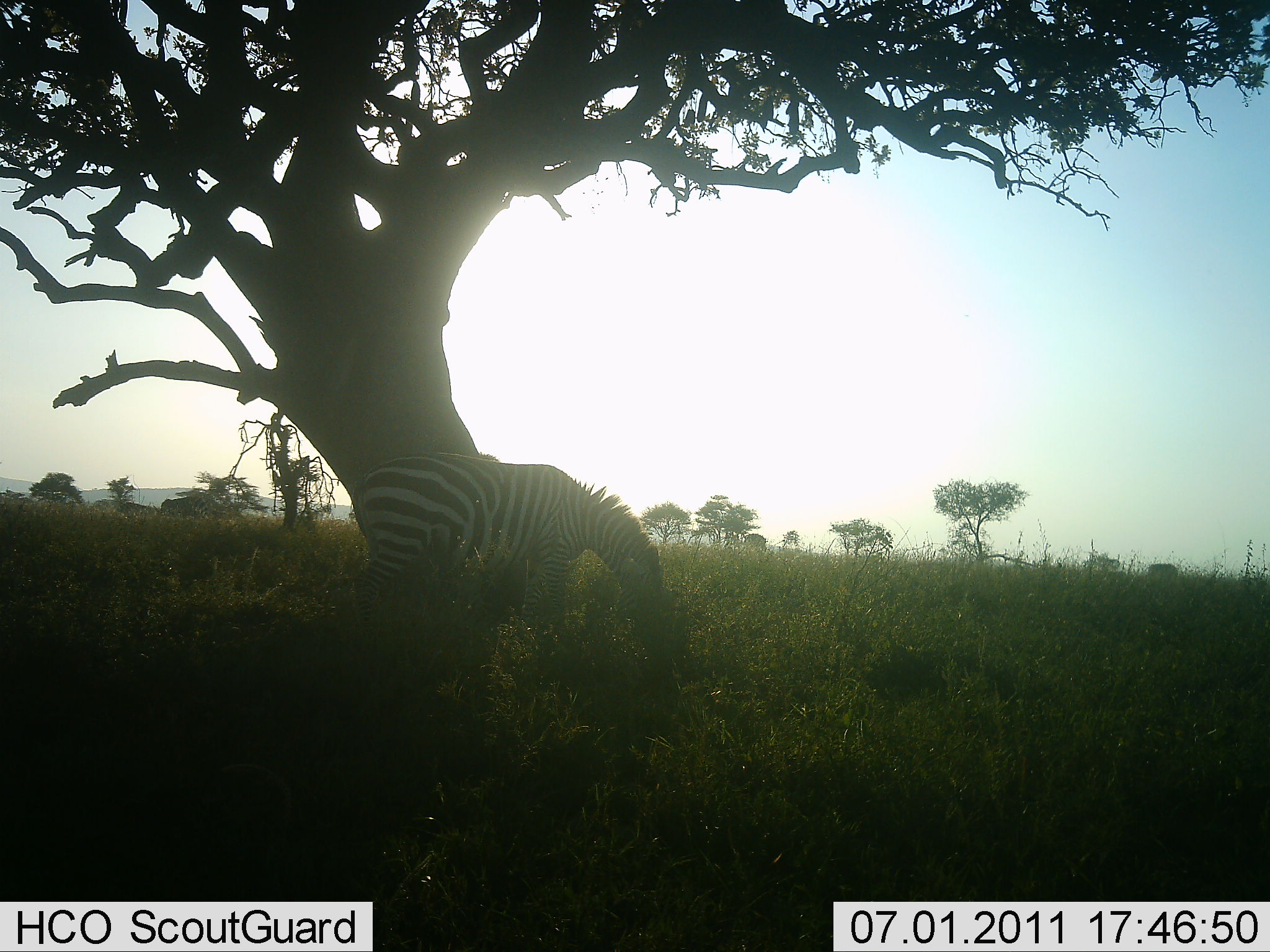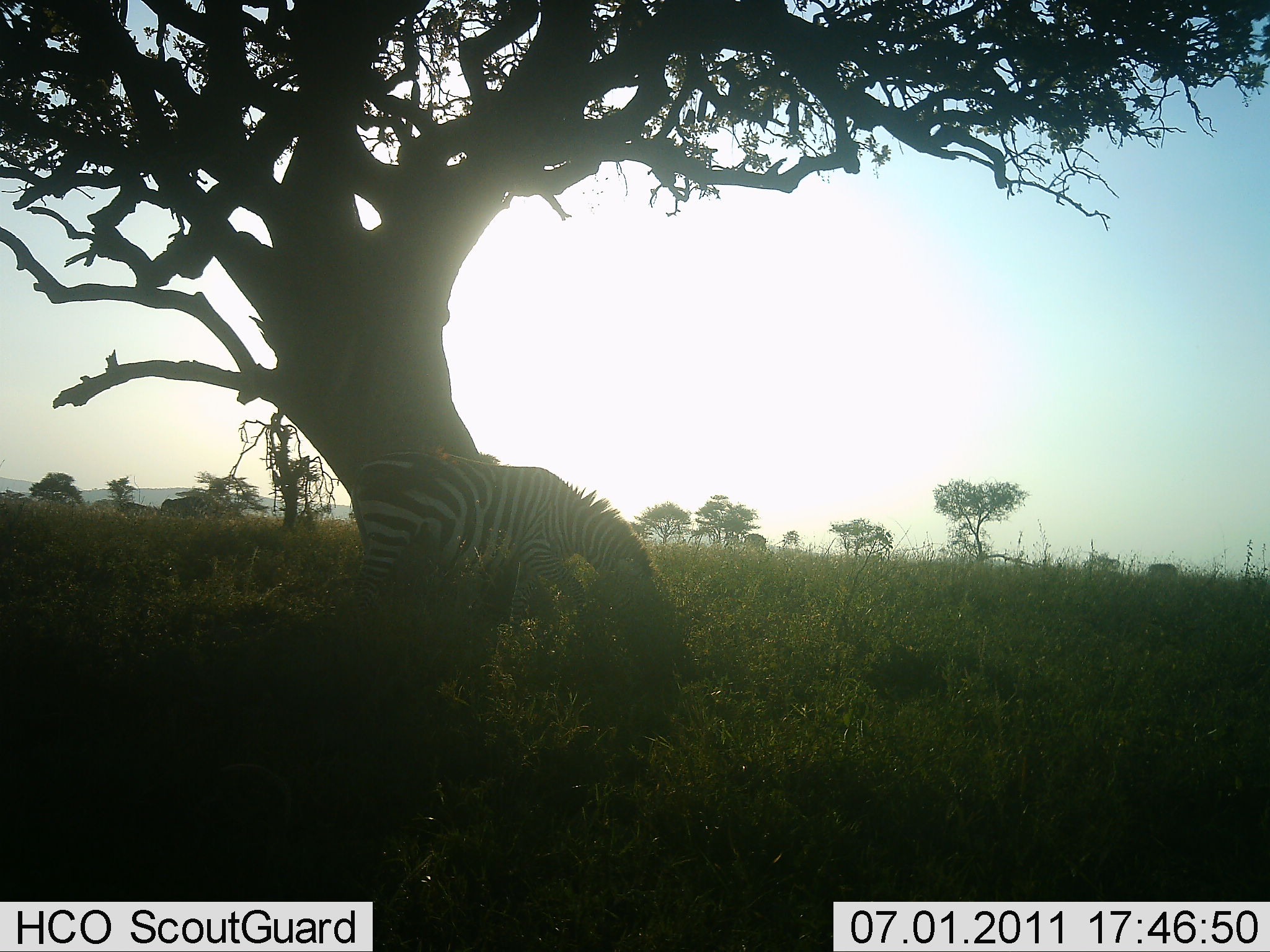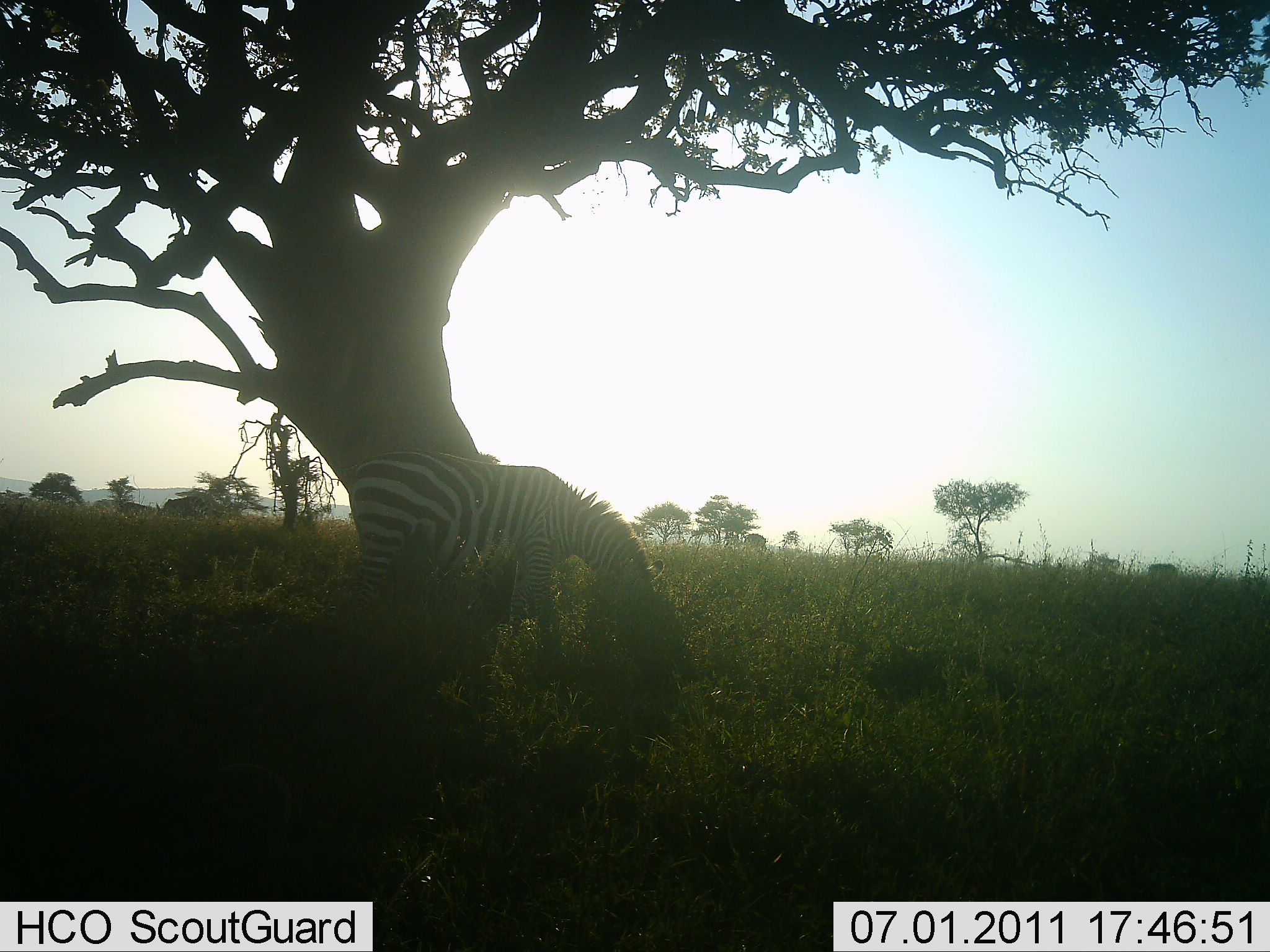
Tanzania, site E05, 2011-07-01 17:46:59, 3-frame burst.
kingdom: Animalia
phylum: Chordata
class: Mammalia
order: Perissodactyla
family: Equidae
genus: Equus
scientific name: Equus quagga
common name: plains zebra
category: zebra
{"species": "zebra (plains zebra) (Equus quagga)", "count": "1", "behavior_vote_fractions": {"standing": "0%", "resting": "0%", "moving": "0%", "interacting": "0%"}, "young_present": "0%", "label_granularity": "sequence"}